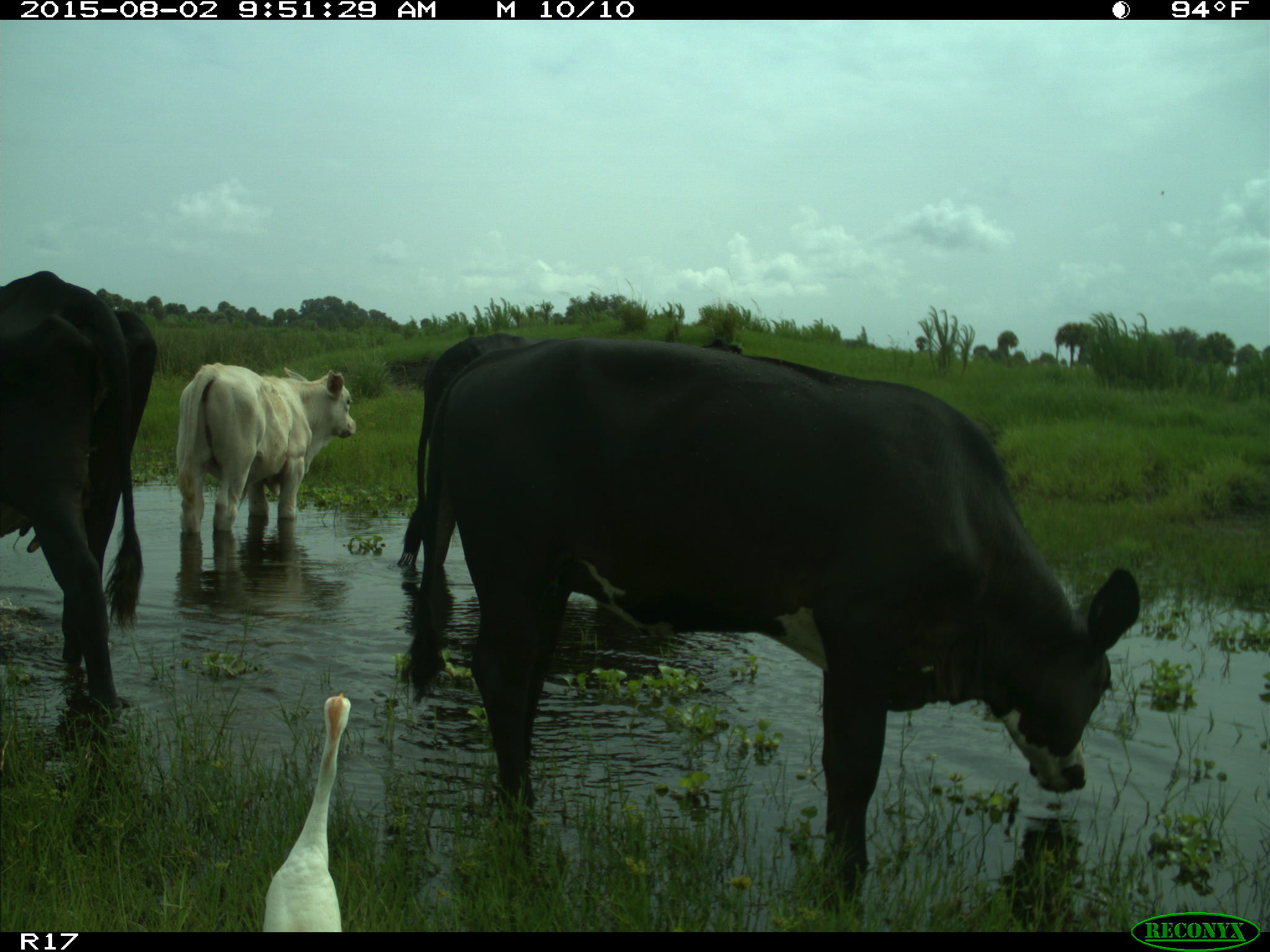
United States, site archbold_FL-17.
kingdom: Animalia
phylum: Chordata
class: Mammalia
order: Artiodactyla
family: Bovidae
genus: Bos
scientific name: Bos taurus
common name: domestic cow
Bos taurus (domestic cow).